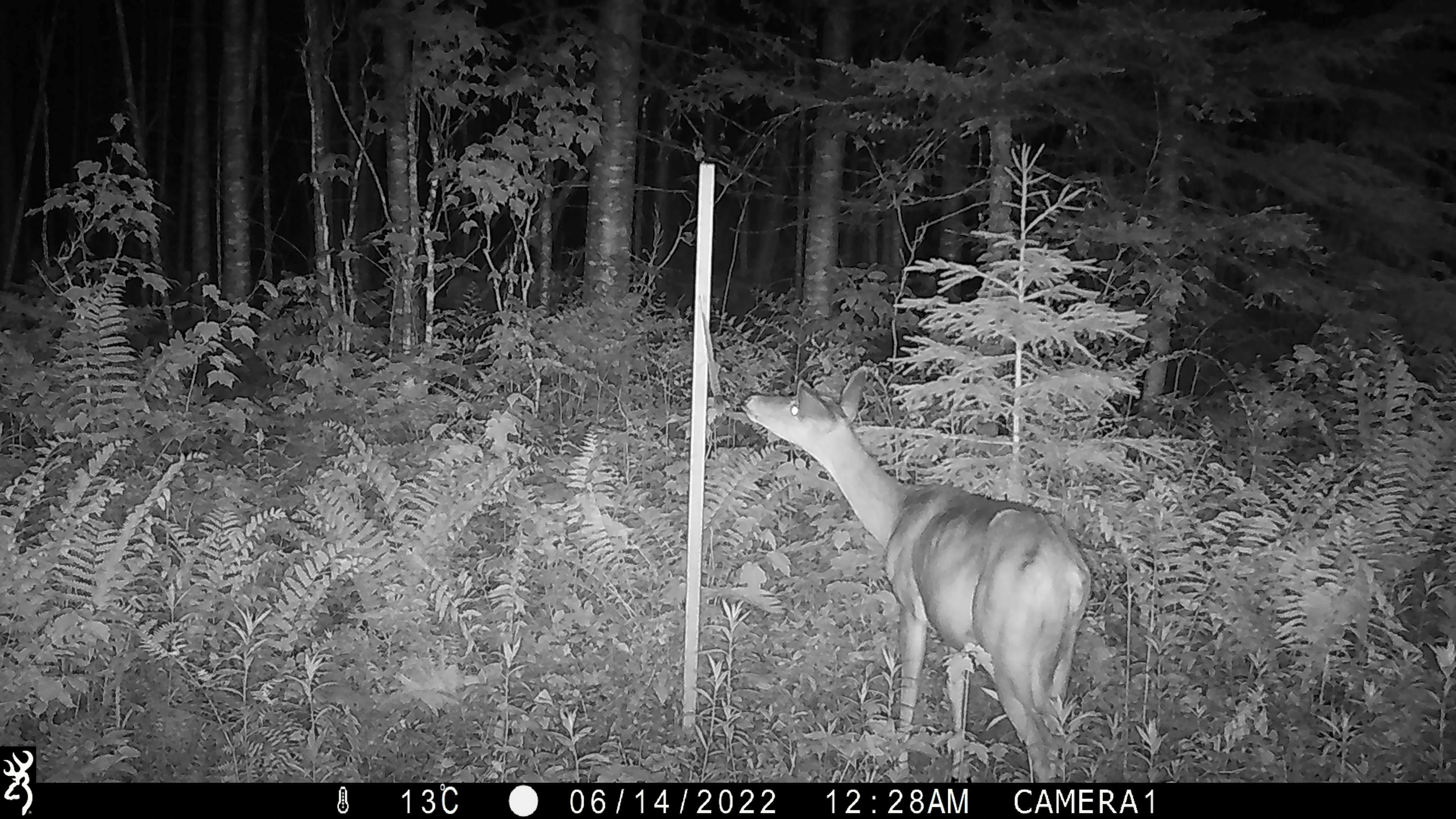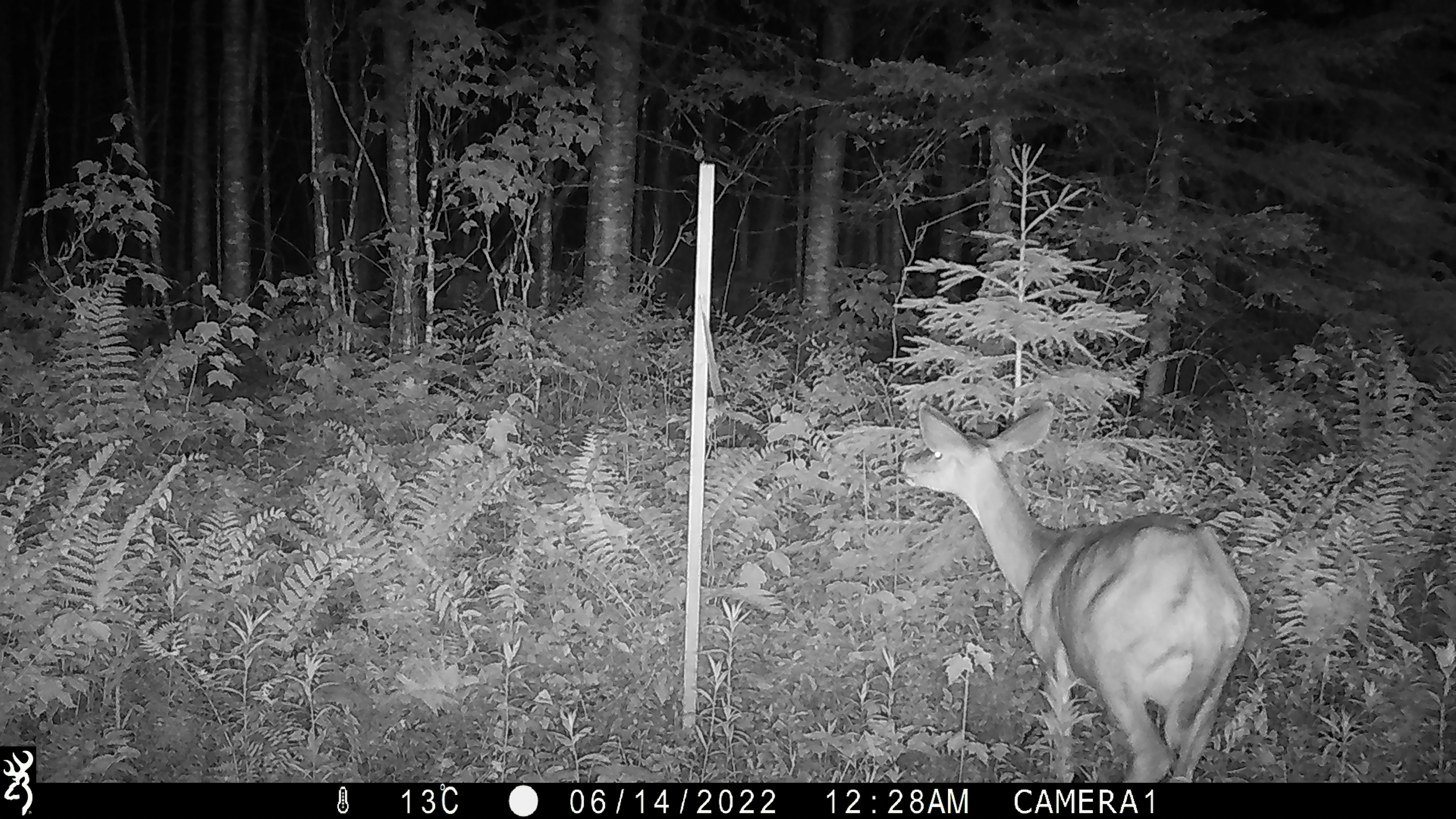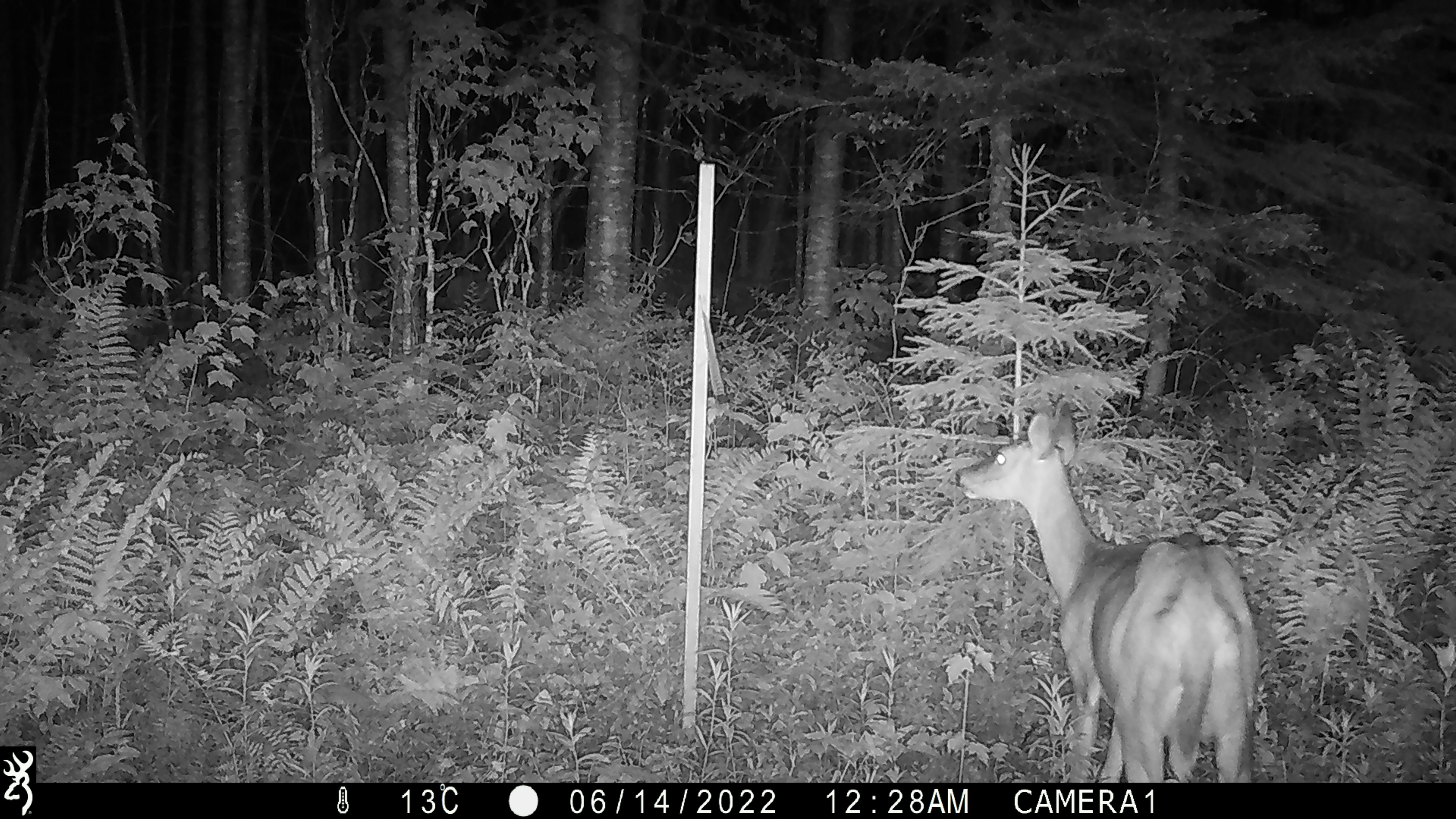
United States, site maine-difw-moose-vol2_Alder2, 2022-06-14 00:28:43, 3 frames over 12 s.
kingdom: Animalia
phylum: Chordata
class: Mammalia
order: Artiodactyla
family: Cervidae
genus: Odocoileus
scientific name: Odocoileus virginianus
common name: white-tailed deer